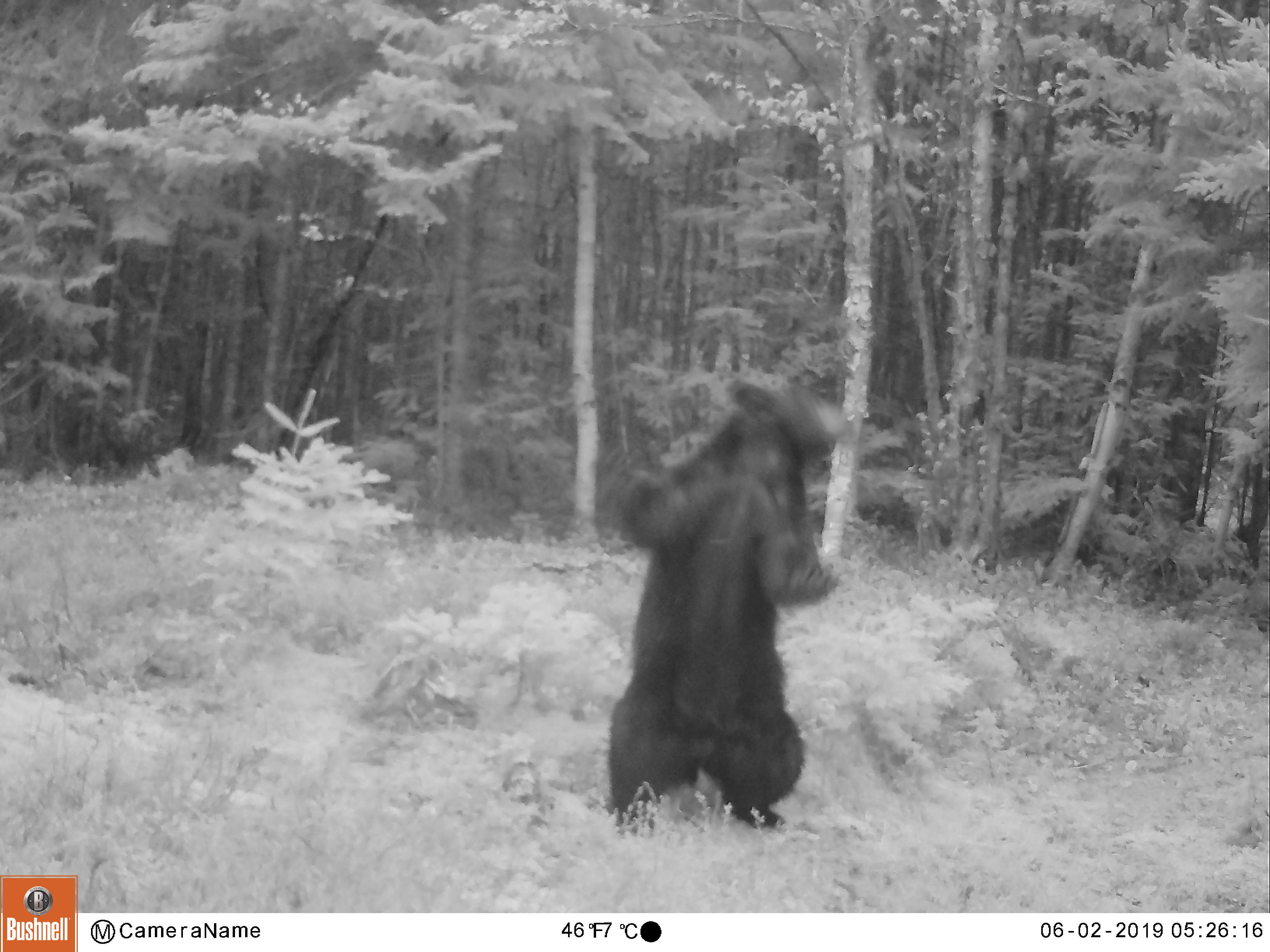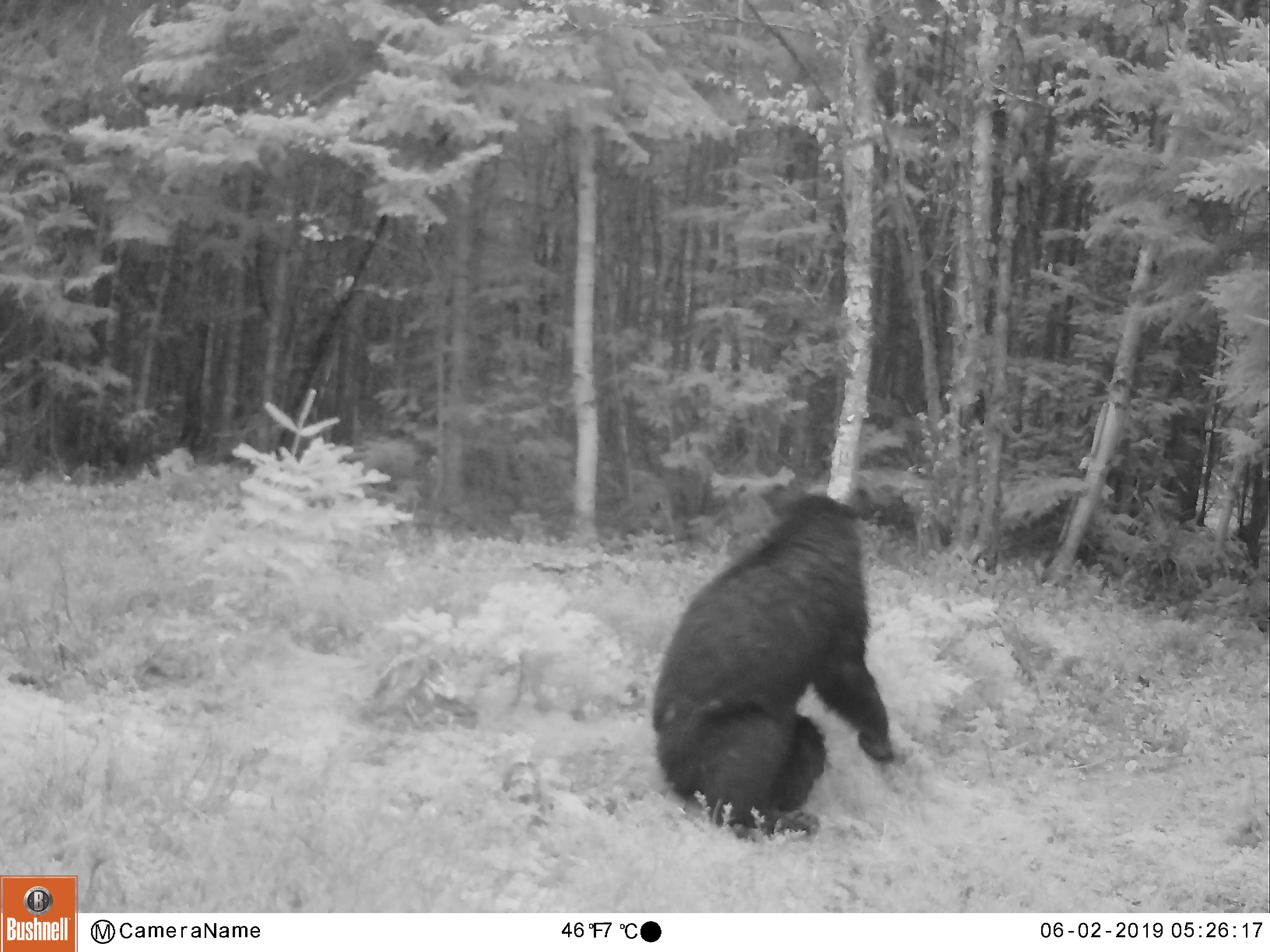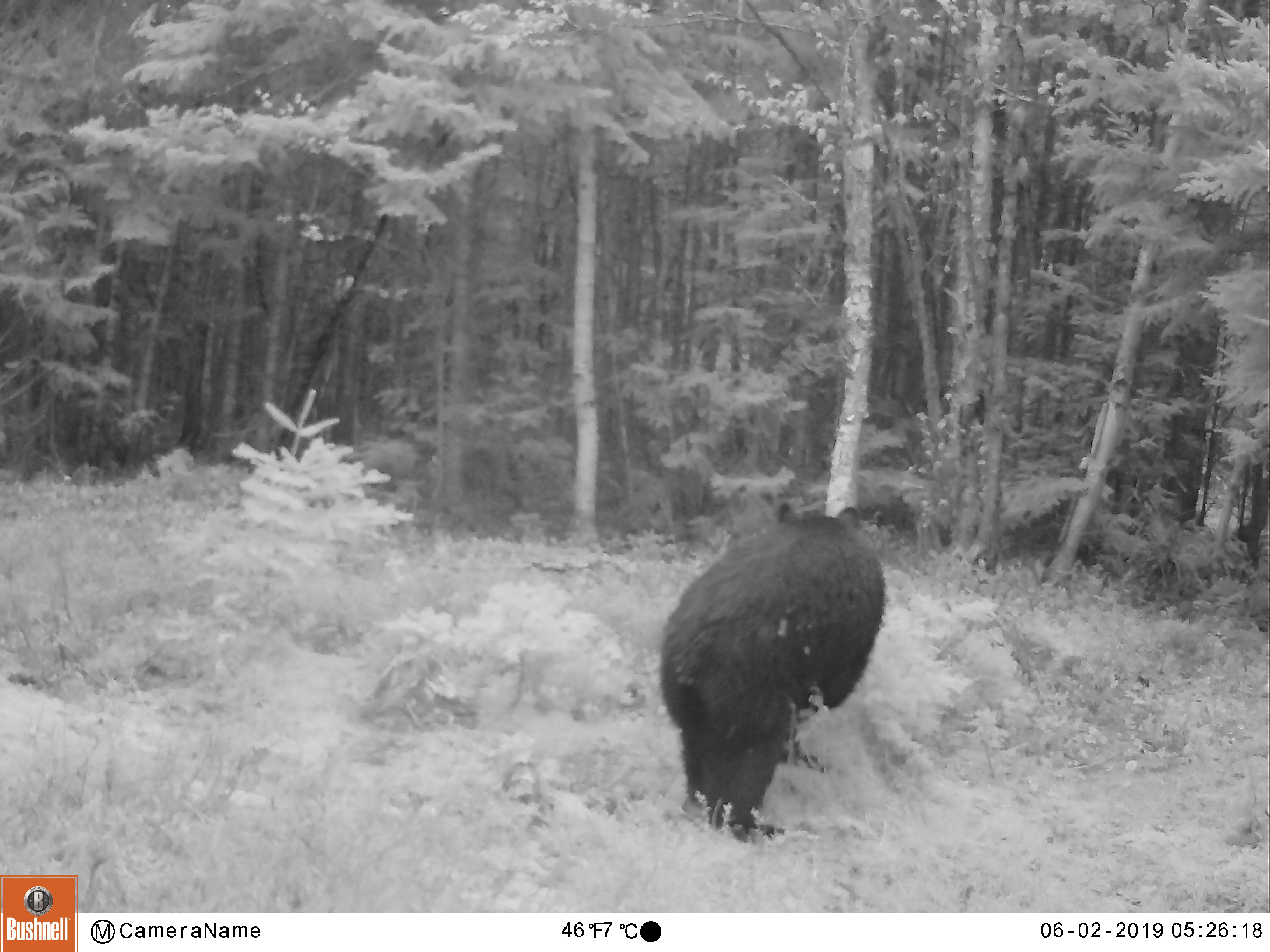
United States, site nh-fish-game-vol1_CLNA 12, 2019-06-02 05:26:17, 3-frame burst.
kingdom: Animalia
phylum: Chordata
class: Mammalia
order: Carnivora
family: Ursidae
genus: Ursus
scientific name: Ursus americanus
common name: black bear